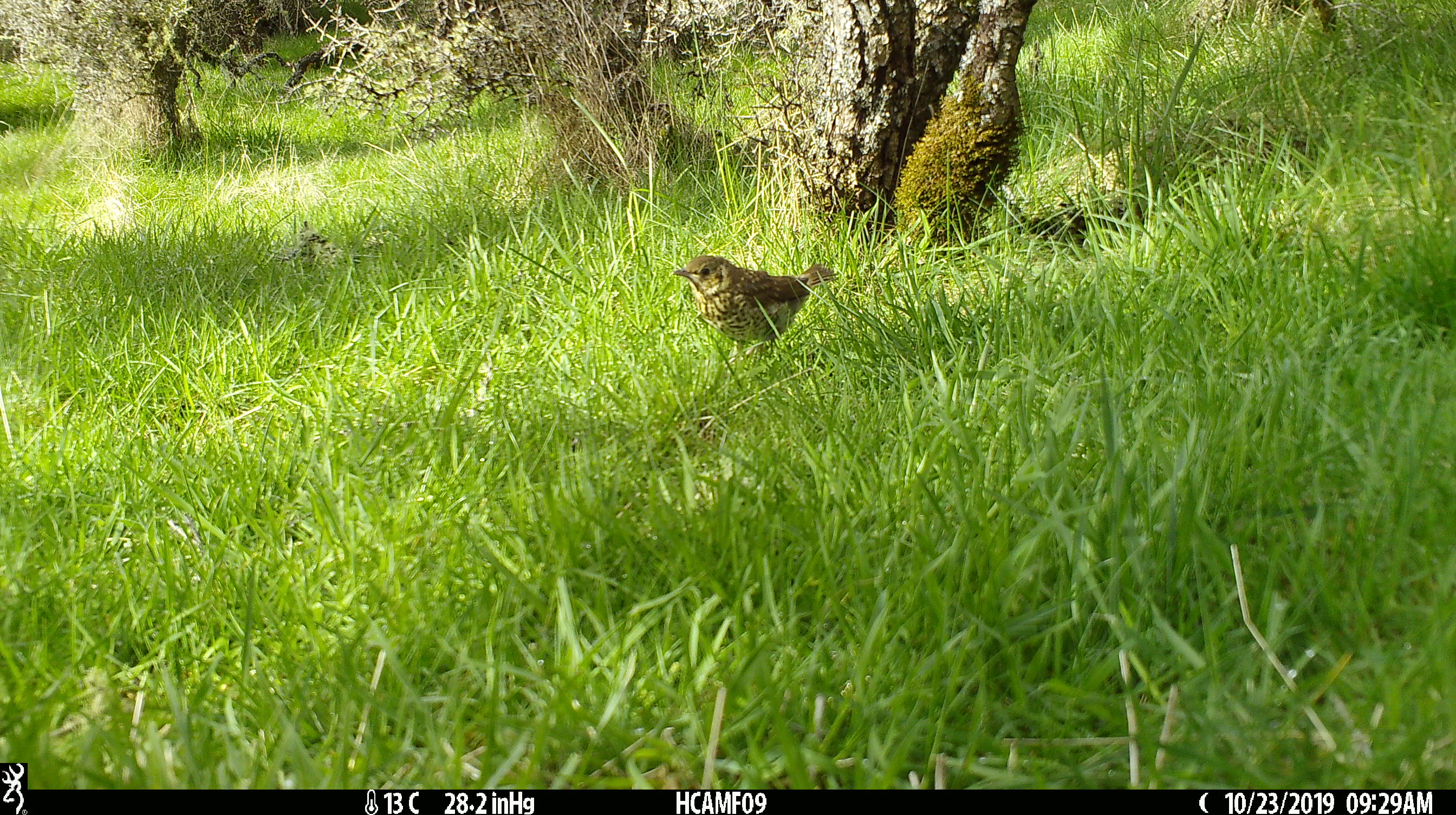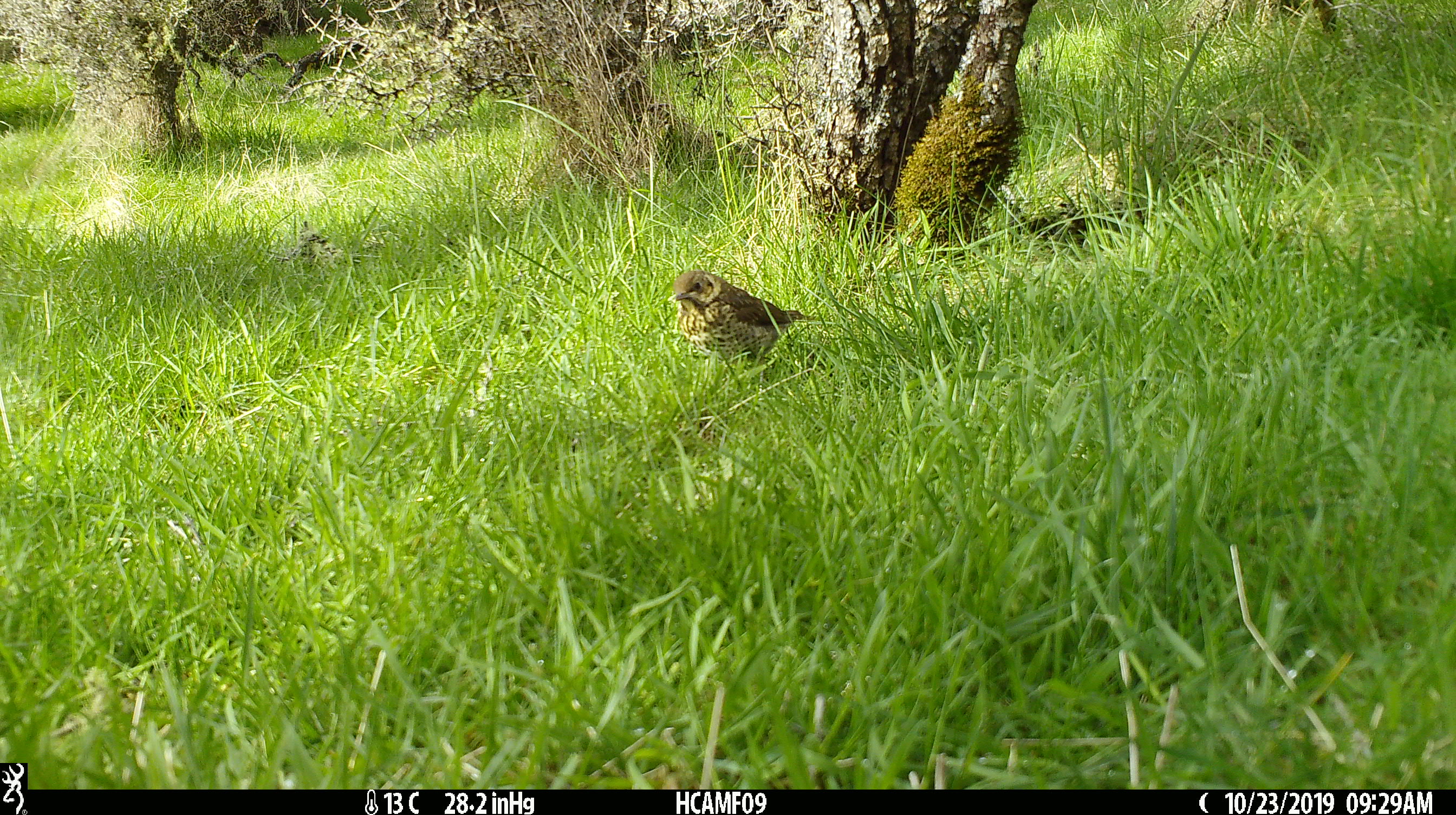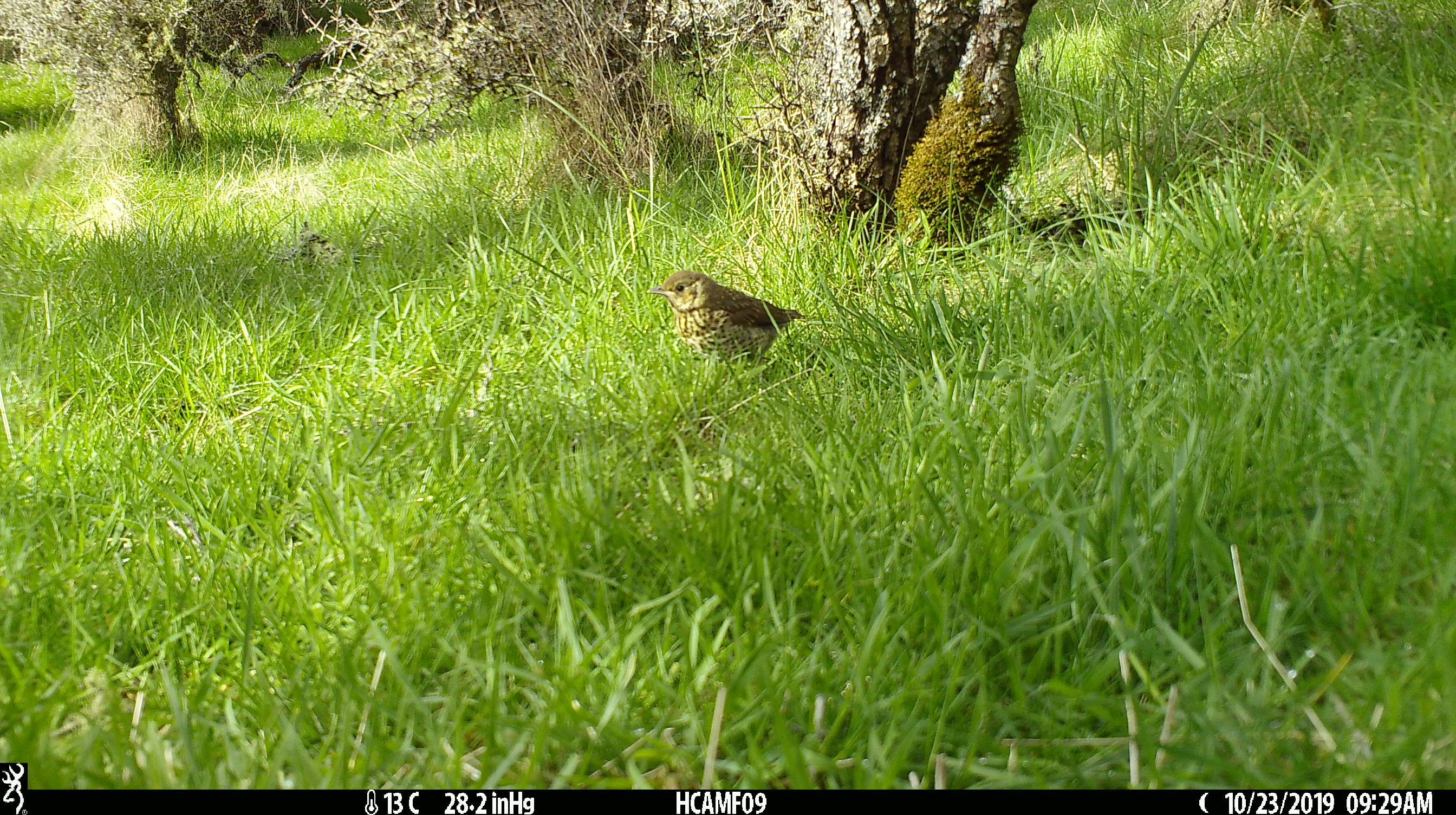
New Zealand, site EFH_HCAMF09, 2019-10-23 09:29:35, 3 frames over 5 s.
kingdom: Animalia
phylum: Chordata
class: Aves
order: Passeriformes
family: Turdidae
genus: Turdus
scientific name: Turdus philomelos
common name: song thrush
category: thrush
Thrush (song thrush) (Turdus philomelos).